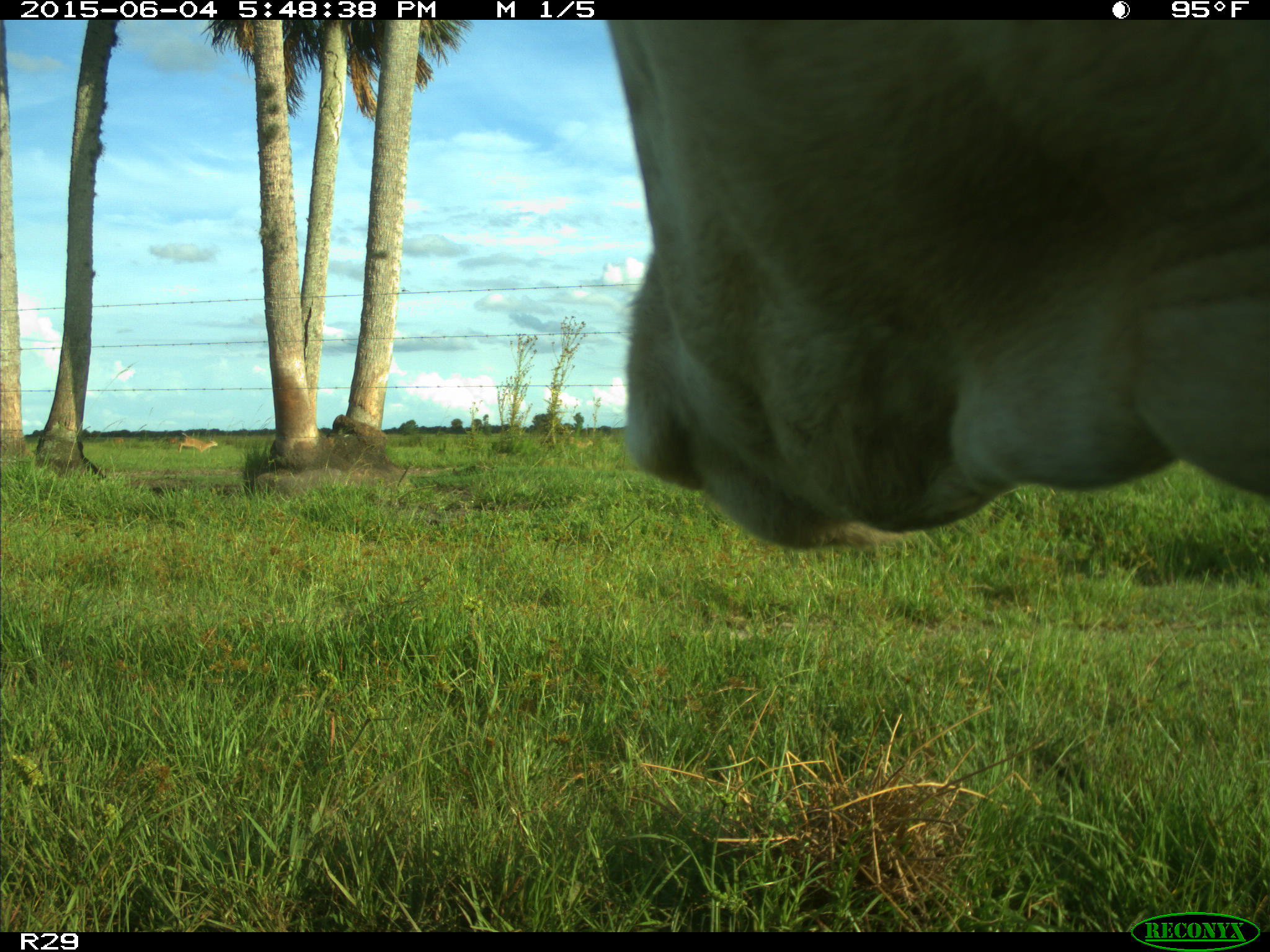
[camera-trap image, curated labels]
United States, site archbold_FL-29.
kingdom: Animalia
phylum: Chordata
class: Mammalia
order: Artiodactyla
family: Bovidae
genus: Bos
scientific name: Bos taurus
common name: domestic cow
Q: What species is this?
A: Bos taurus (domestic cow).